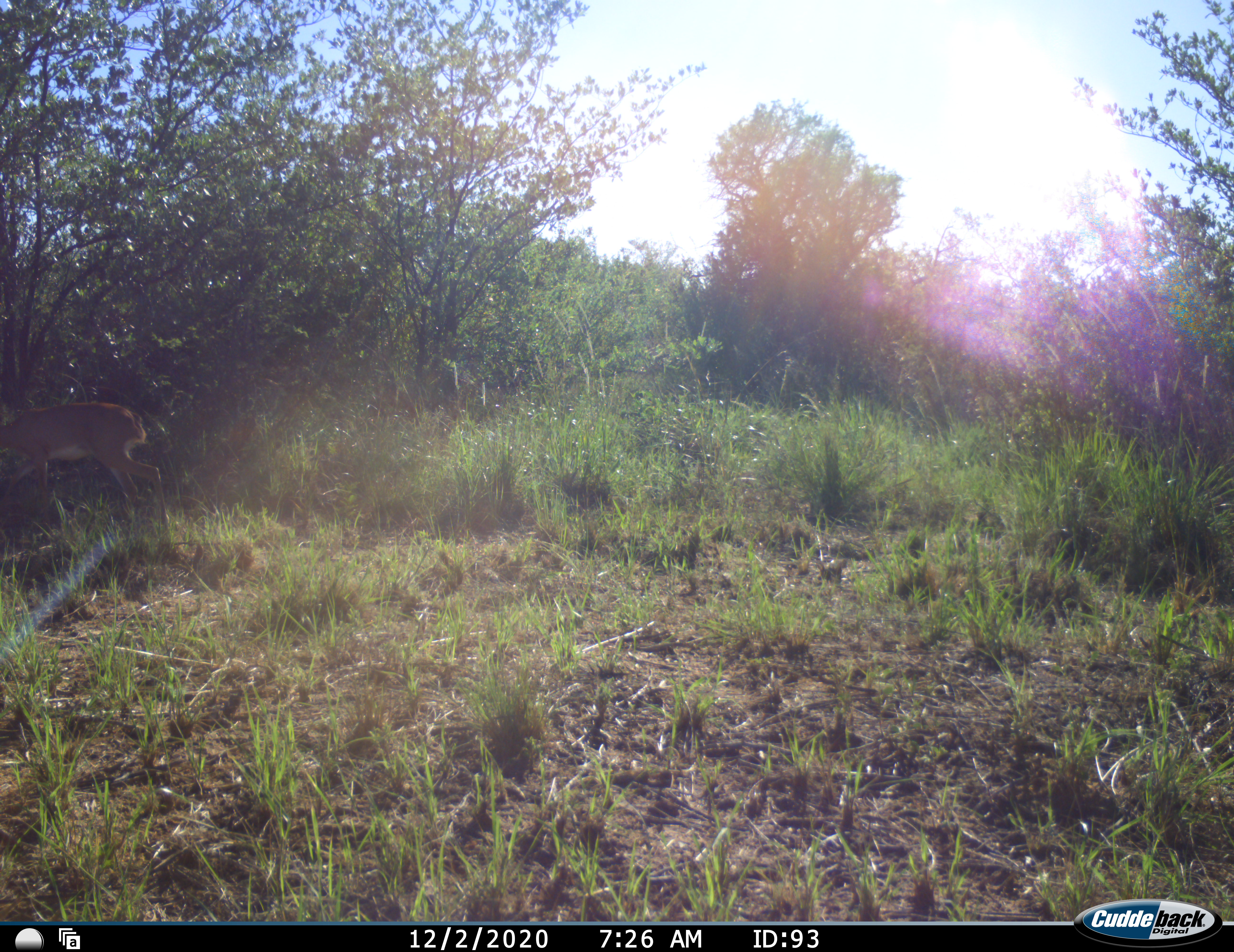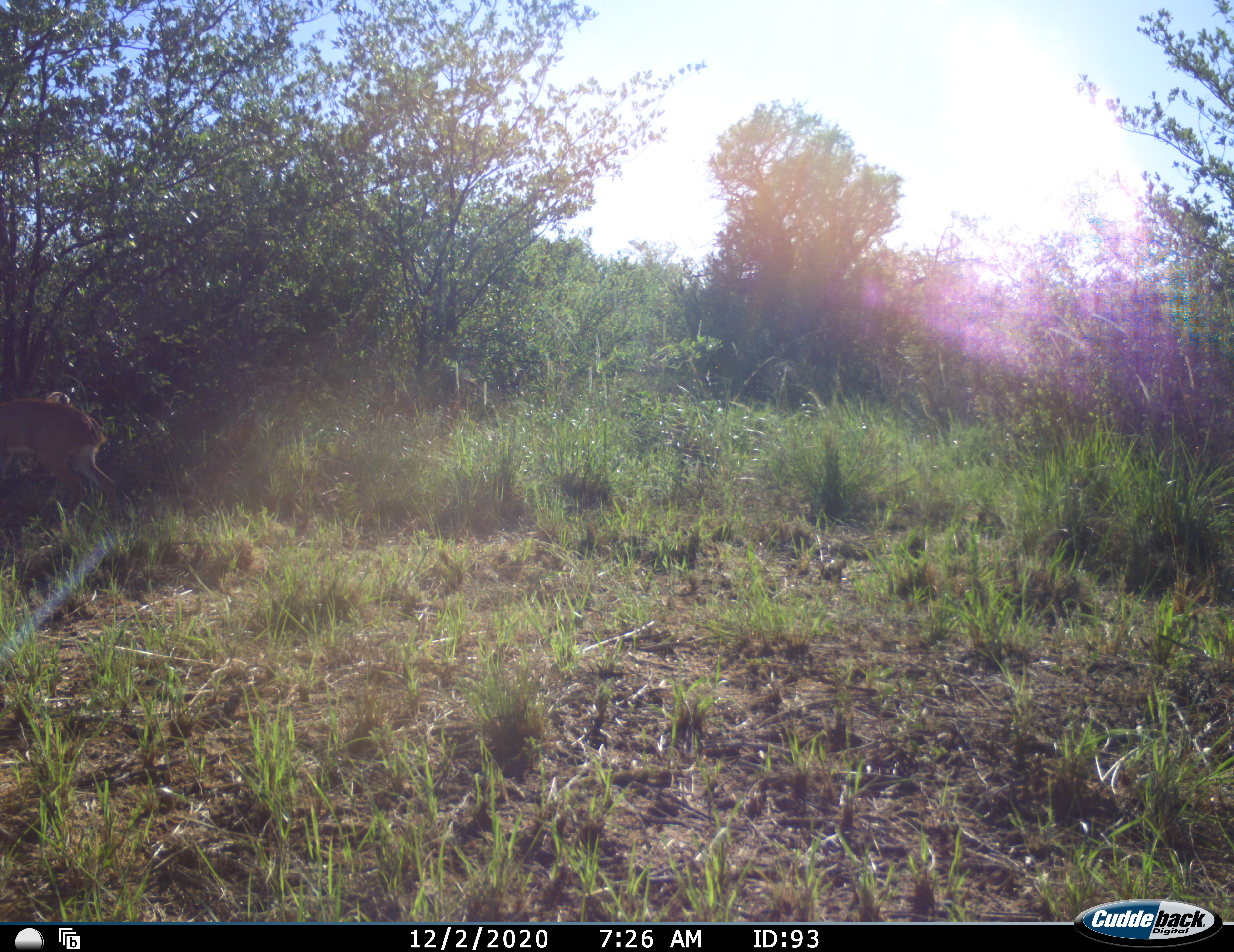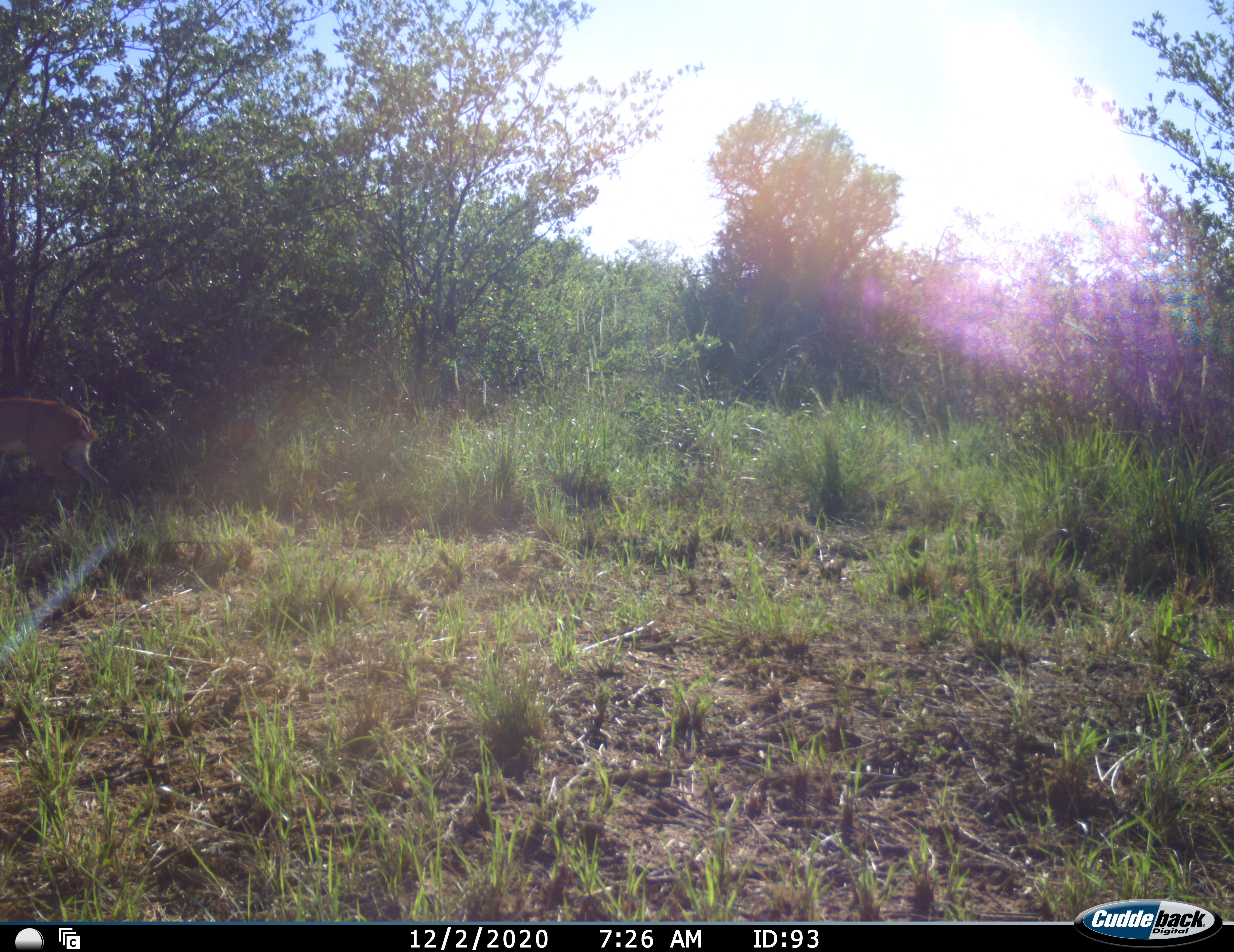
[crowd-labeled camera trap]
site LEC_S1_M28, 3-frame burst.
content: unidentified animal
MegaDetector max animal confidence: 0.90